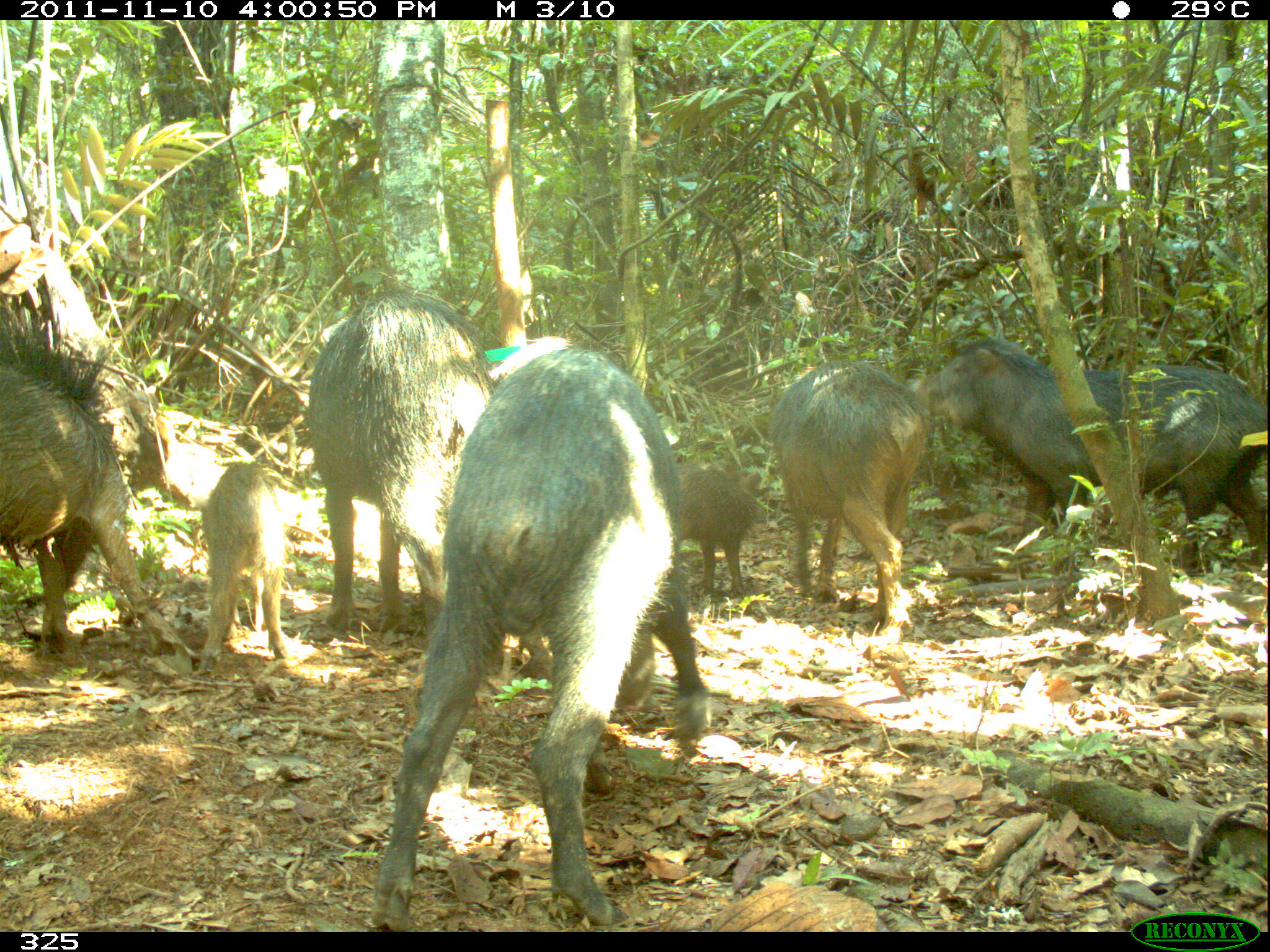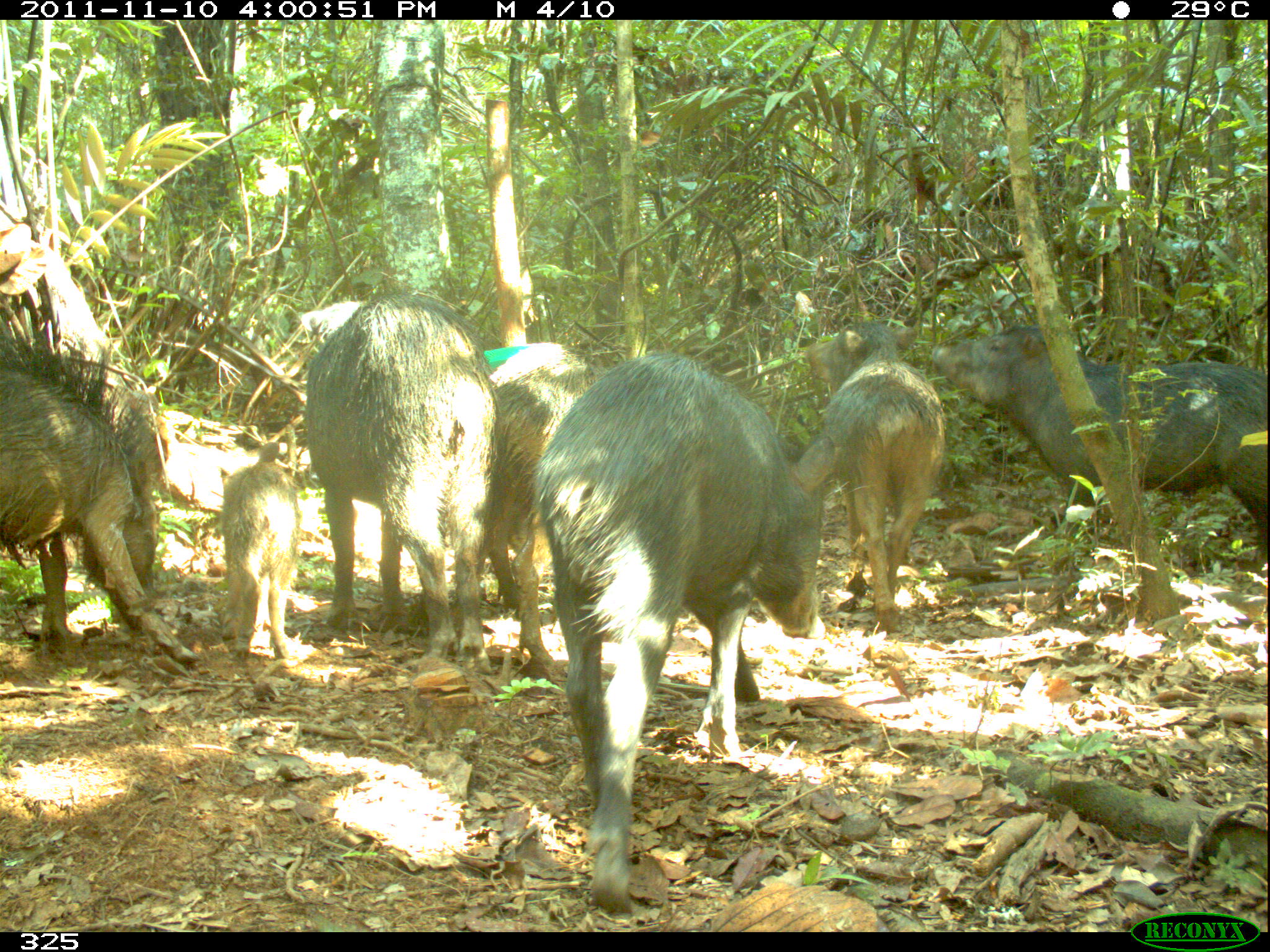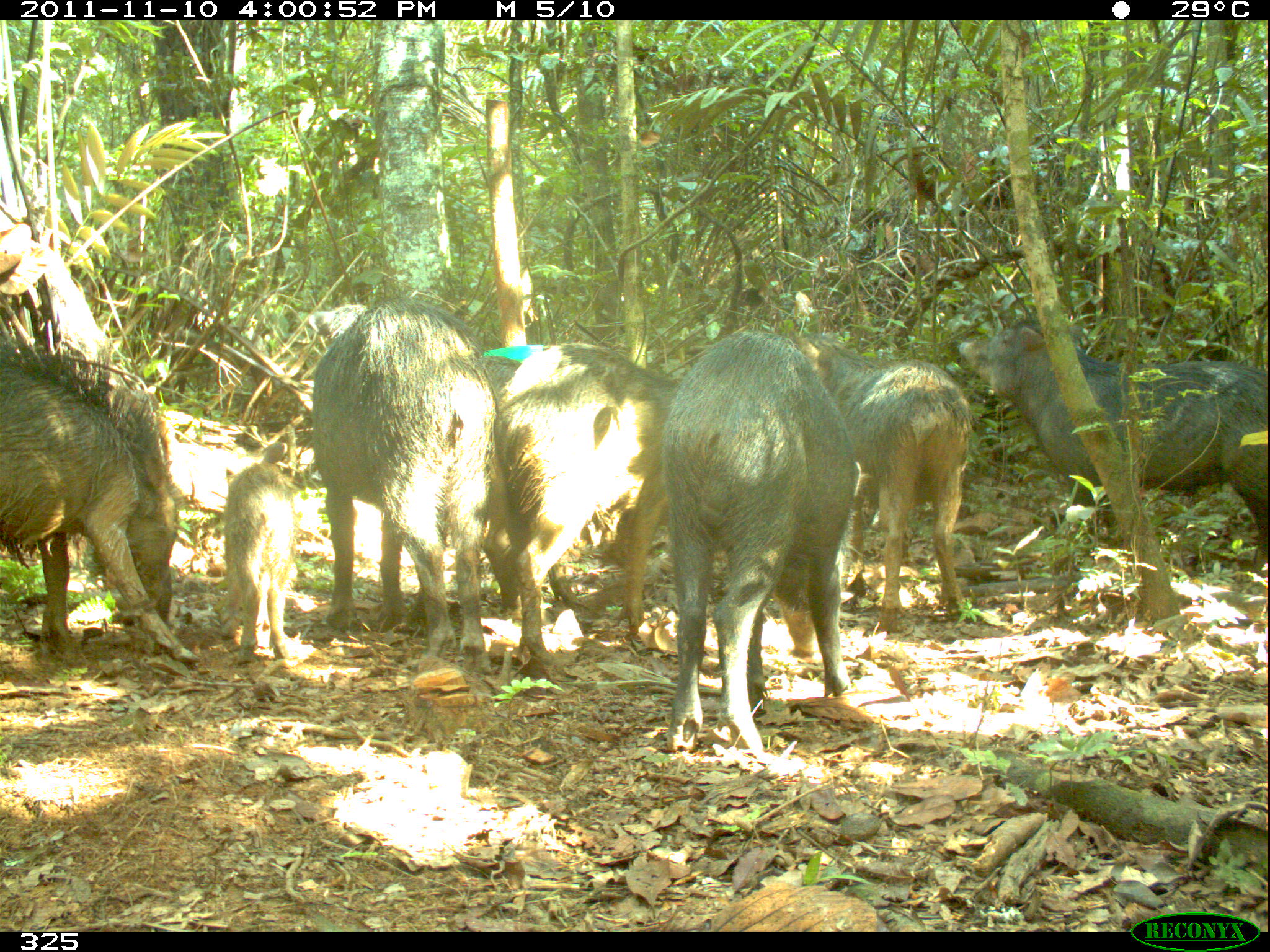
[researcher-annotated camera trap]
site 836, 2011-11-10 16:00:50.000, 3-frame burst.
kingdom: Animalia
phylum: Chordata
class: Mammalia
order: Artiodactyla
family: Tayassuidae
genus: Tayassu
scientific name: Tayassu pecari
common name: white-lipped peccary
Tayassu pecari (white-lipped peccary).